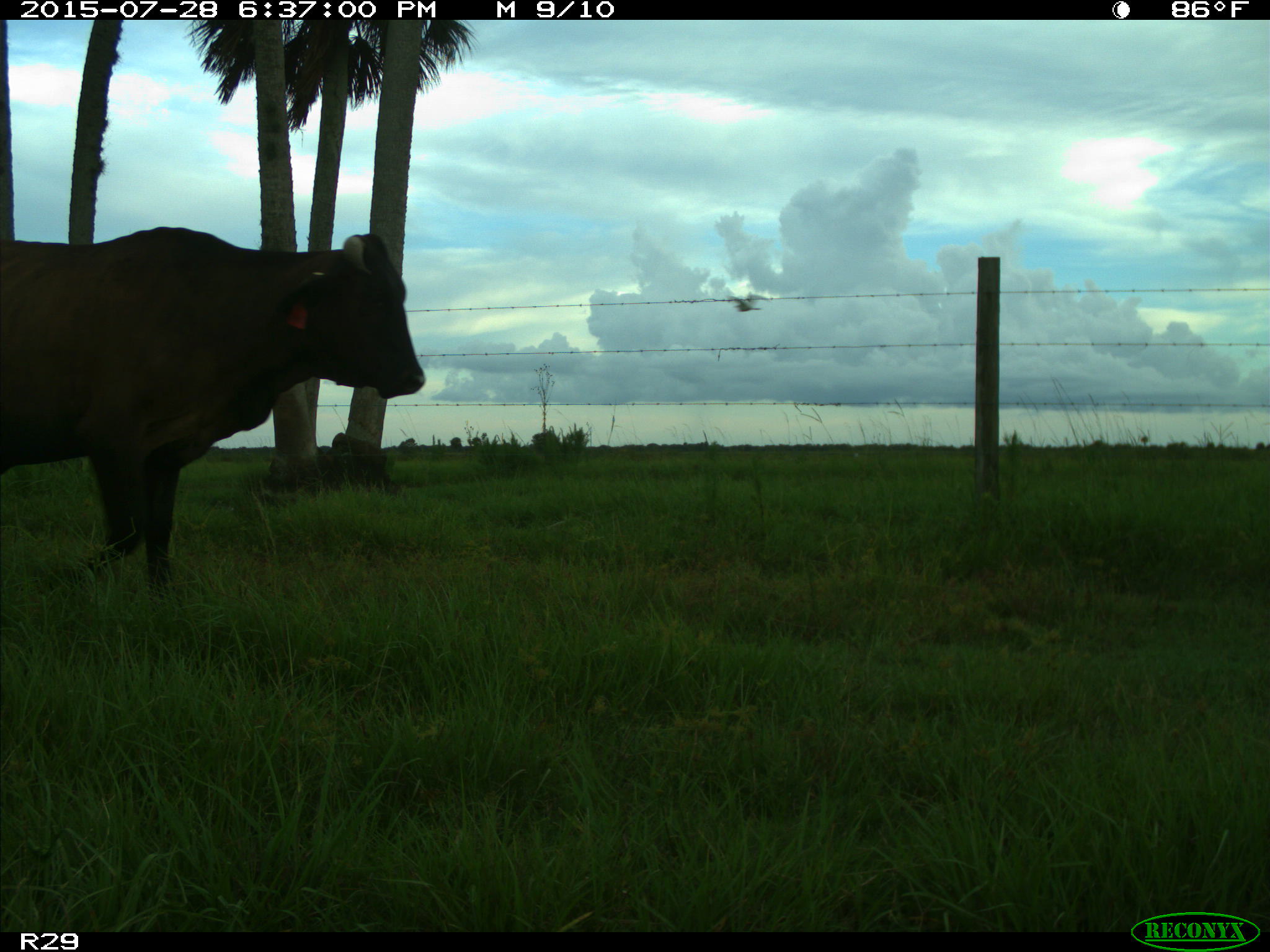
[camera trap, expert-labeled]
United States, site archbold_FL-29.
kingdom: Animalia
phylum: Chordata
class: Mammalia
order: Artiodactyla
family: Bovidae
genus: Bos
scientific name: Bos taurus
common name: domestic cow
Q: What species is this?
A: Bos taurus (domestic cow).